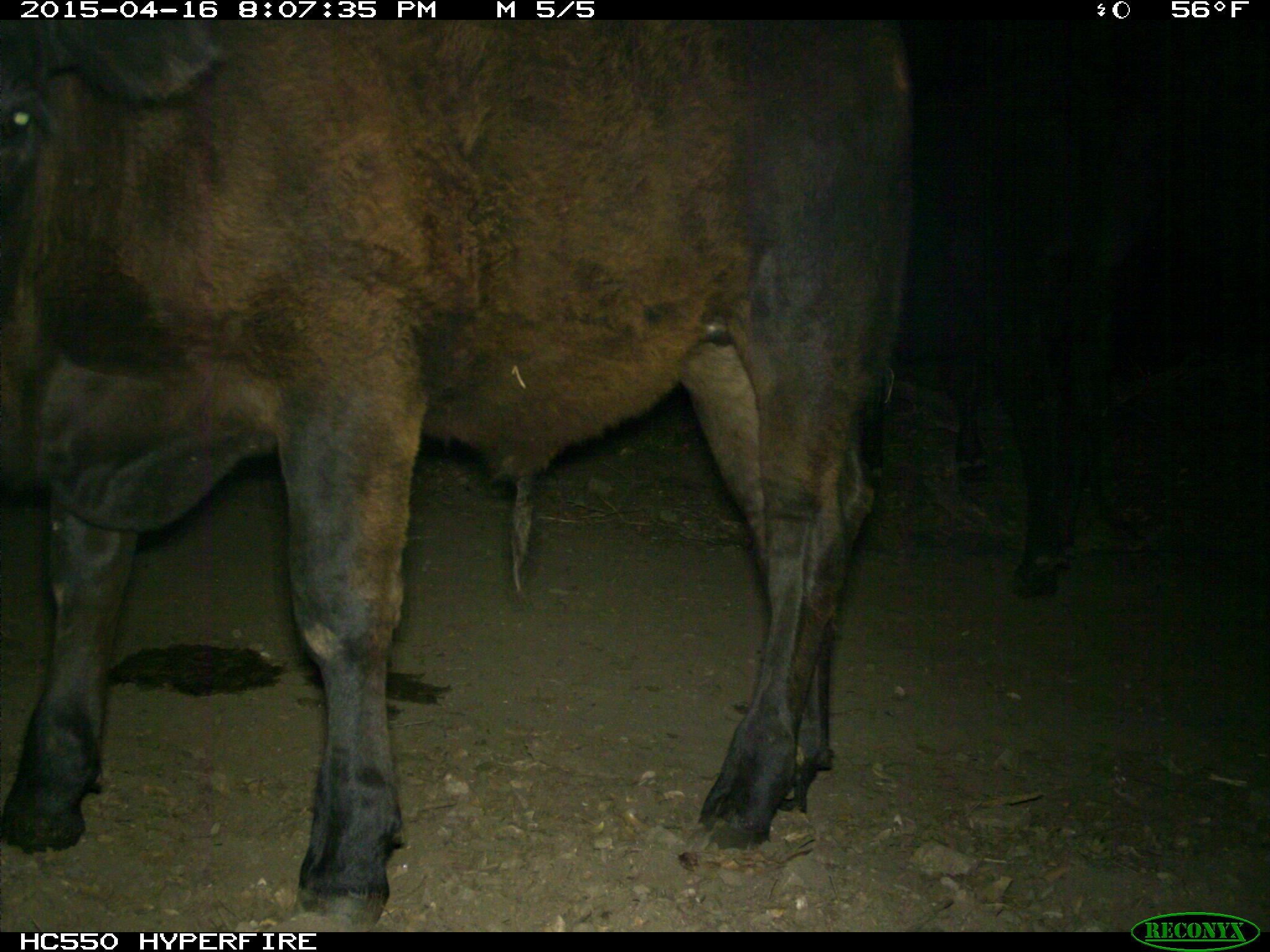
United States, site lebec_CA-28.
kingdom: Animalia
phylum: Chordata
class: Mammalia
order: Artiodactyla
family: Bovidae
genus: Bos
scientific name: Bos taurus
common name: domestic cow